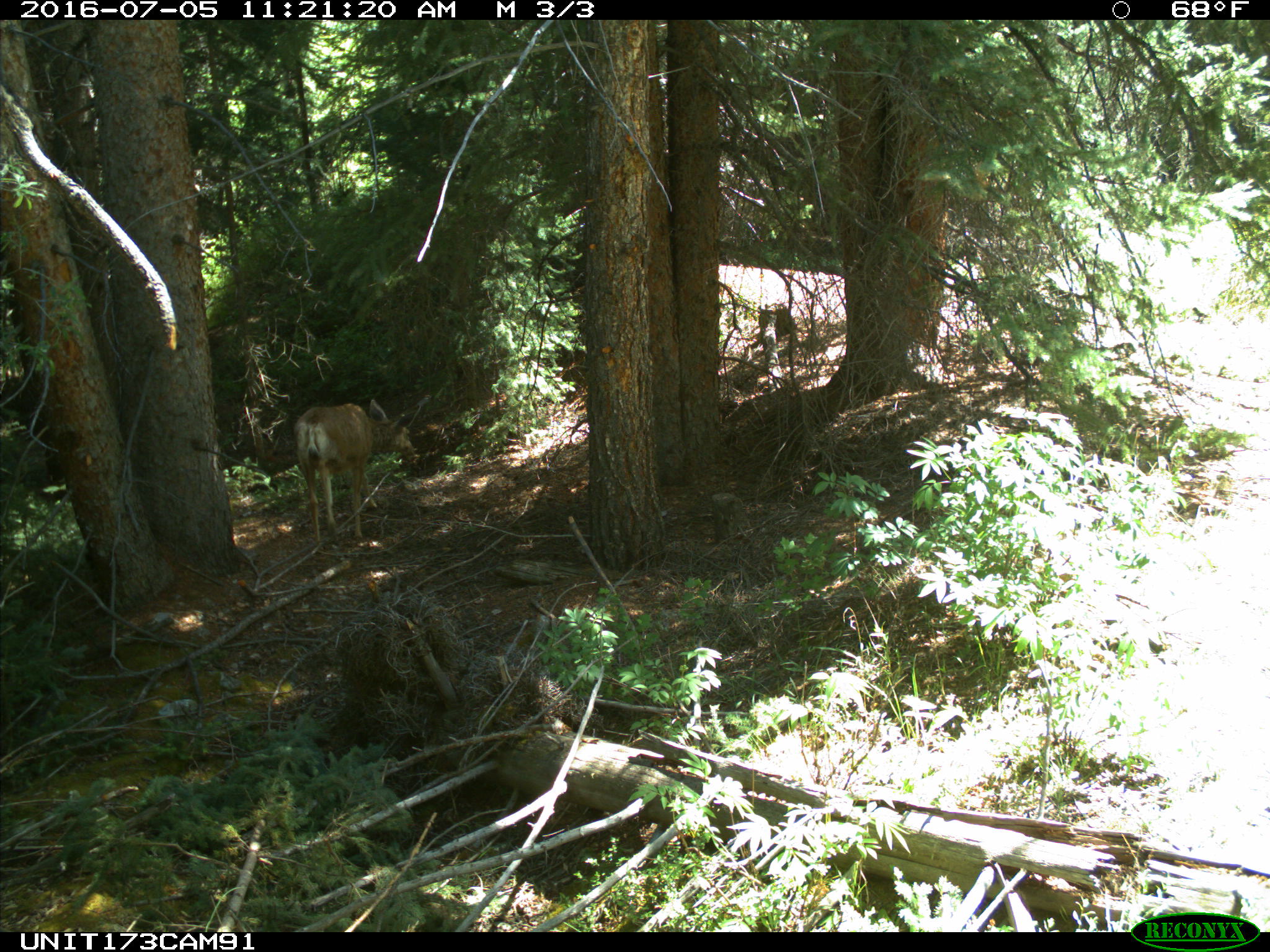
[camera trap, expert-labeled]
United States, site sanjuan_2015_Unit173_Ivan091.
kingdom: Animalia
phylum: Chordata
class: Mammalia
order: Artiodactyla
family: Cervidae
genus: Odocoileus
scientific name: Odocoileus hemionus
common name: mule deer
Odocoileus hemionus (mule deer).